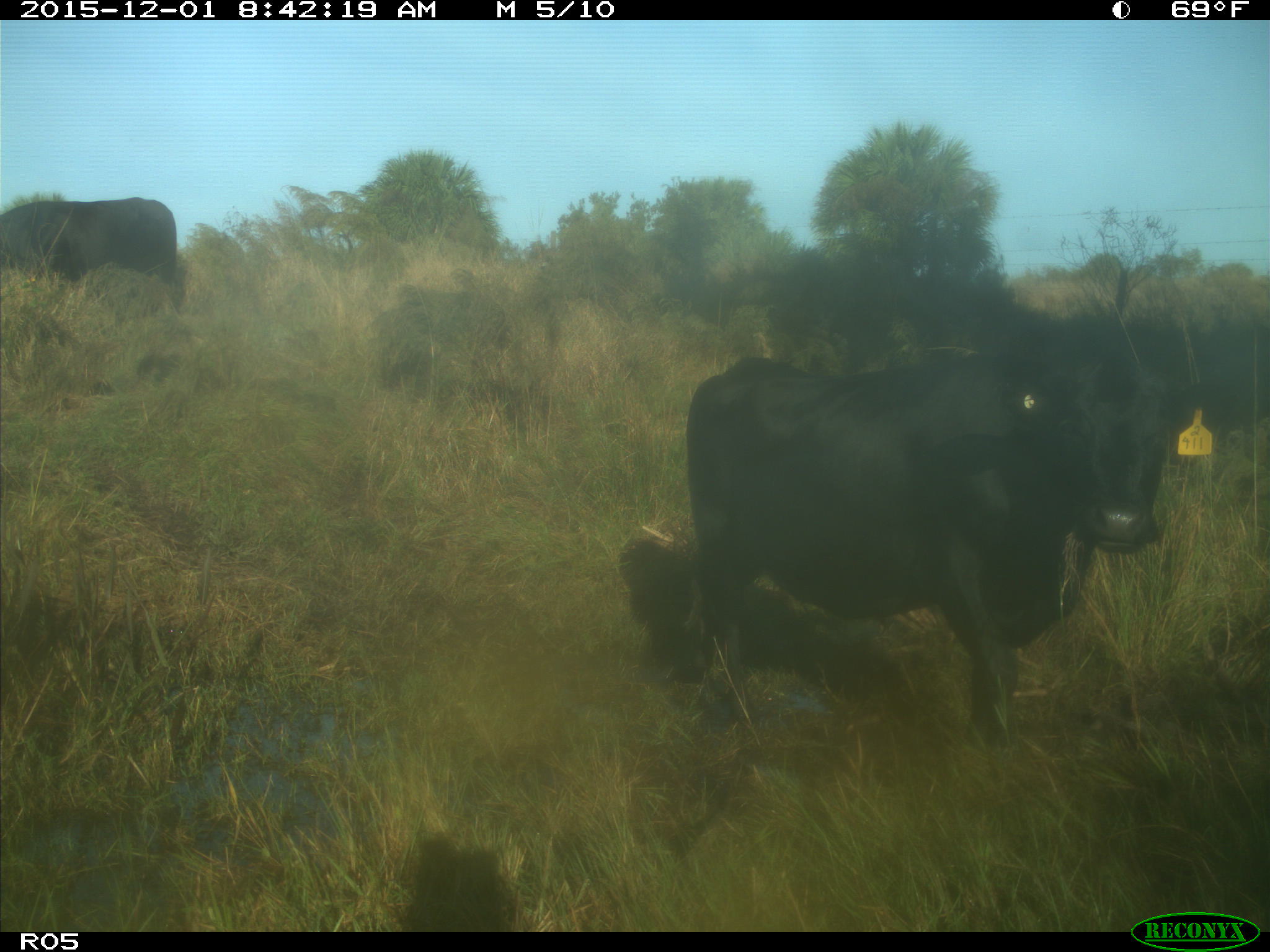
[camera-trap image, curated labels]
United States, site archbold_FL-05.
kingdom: Animalia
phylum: Chordata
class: Mammalia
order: Artiodactyla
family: Bovidae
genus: Bos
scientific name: Bos taurus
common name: domestic cow